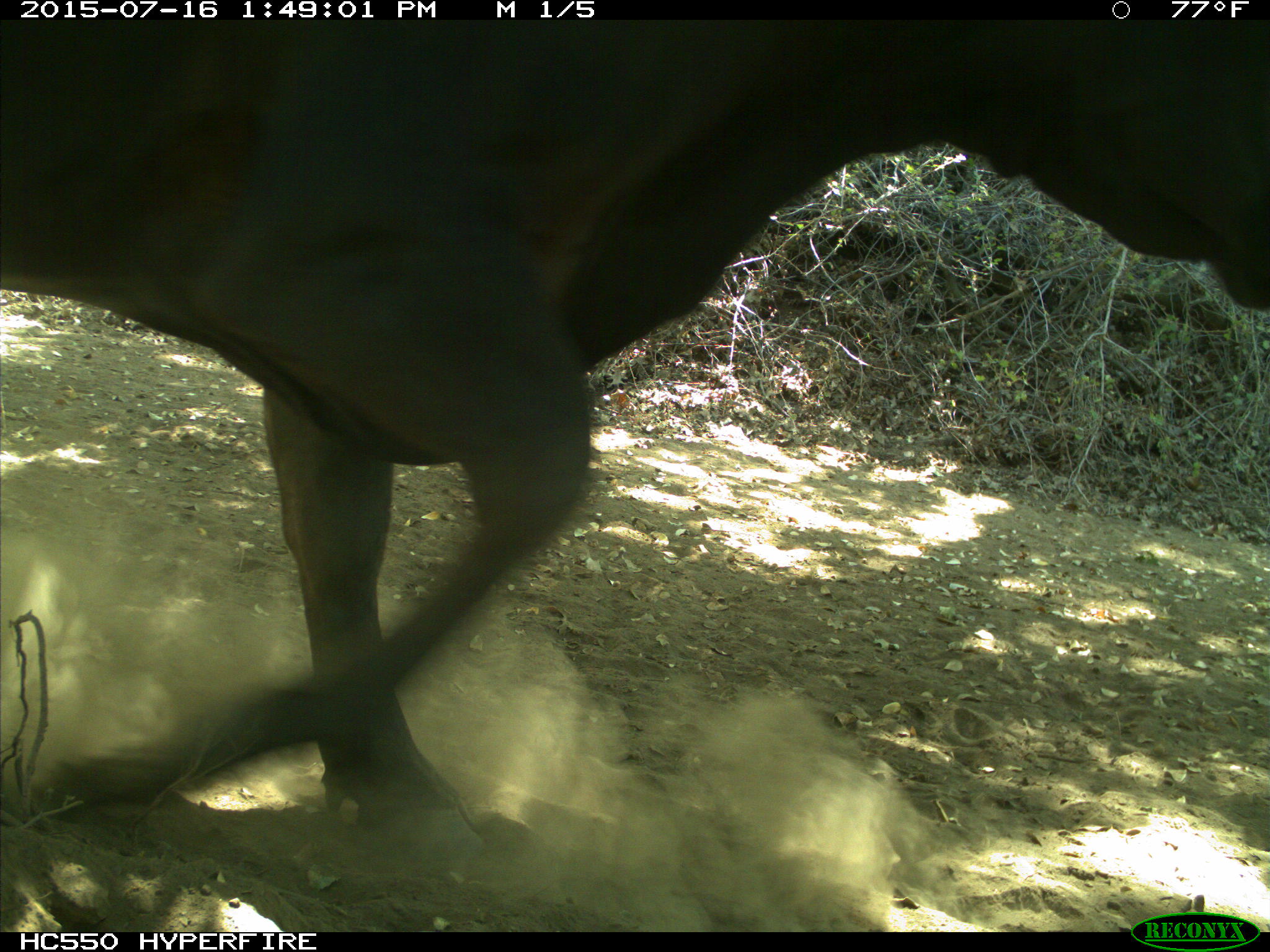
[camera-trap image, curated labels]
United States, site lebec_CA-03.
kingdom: Animalia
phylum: Chordata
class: Mammalia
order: Artiodactyla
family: Bovidae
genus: Bos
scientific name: Bos taurus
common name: domestic cow